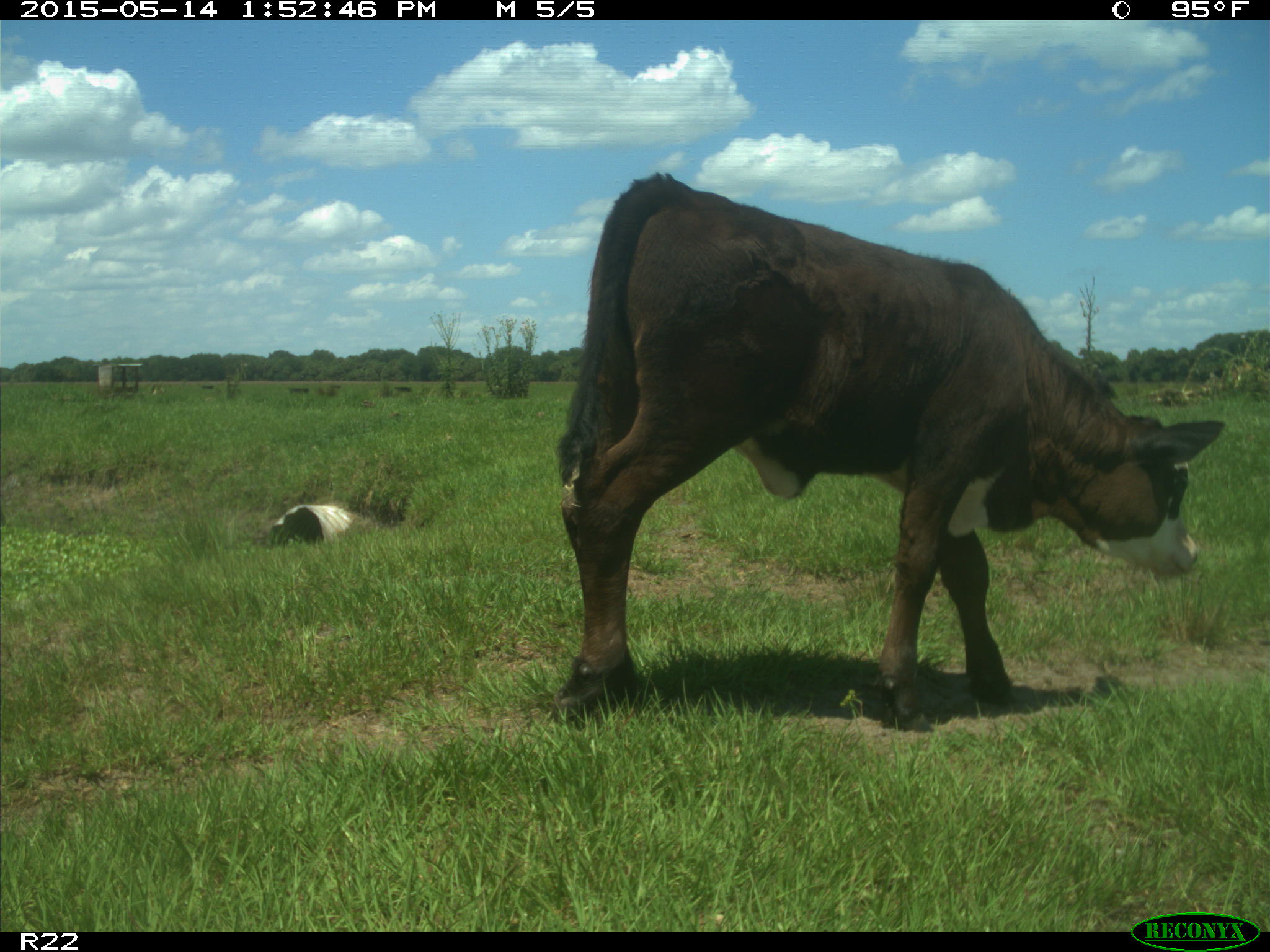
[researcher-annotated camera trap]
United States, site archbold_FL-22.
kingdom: Animalia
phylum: Chordata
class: Mammalia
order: Artiodactyla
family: Bovidae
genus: Bos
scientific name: Bos taurus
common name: domestic cow